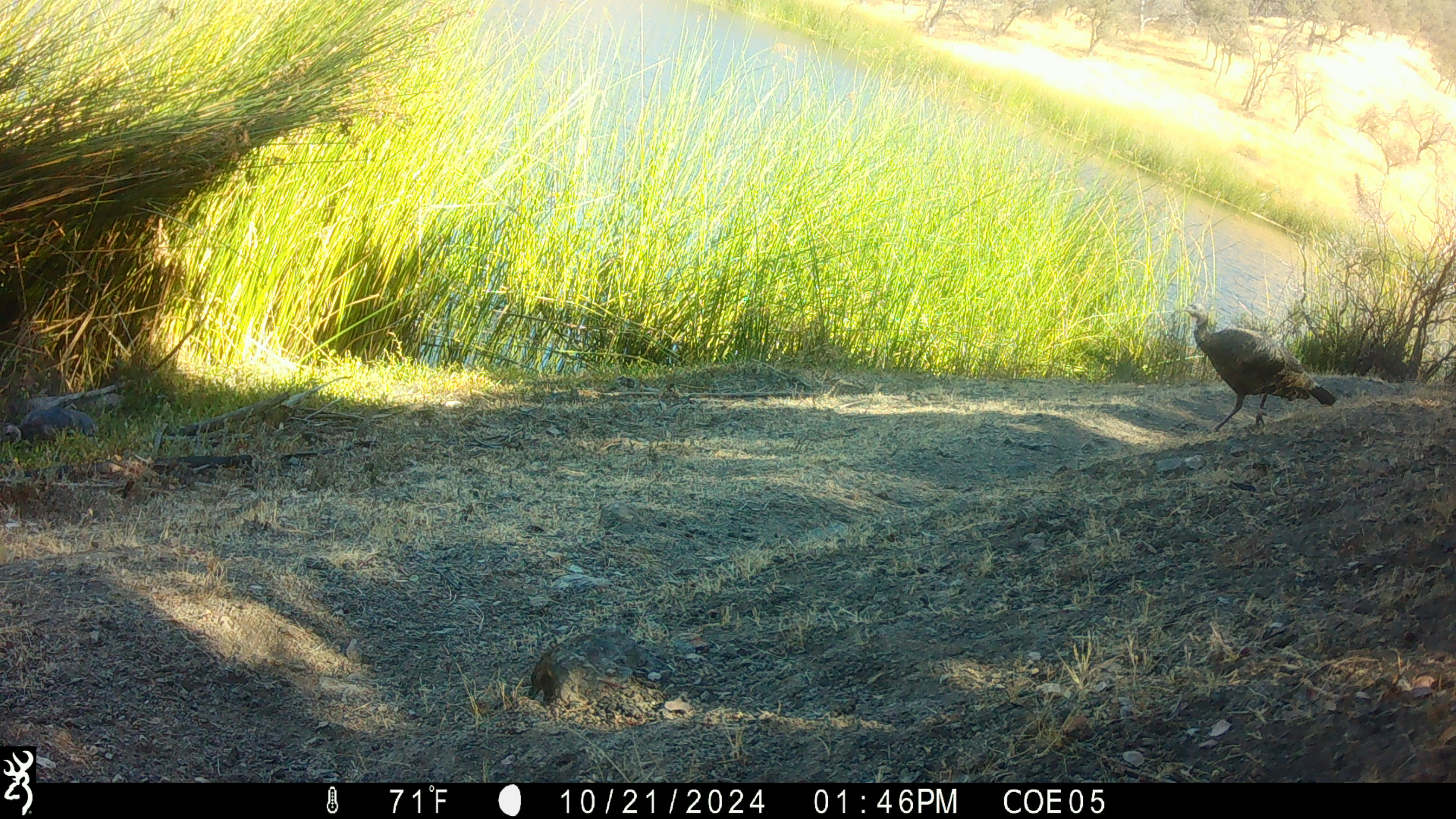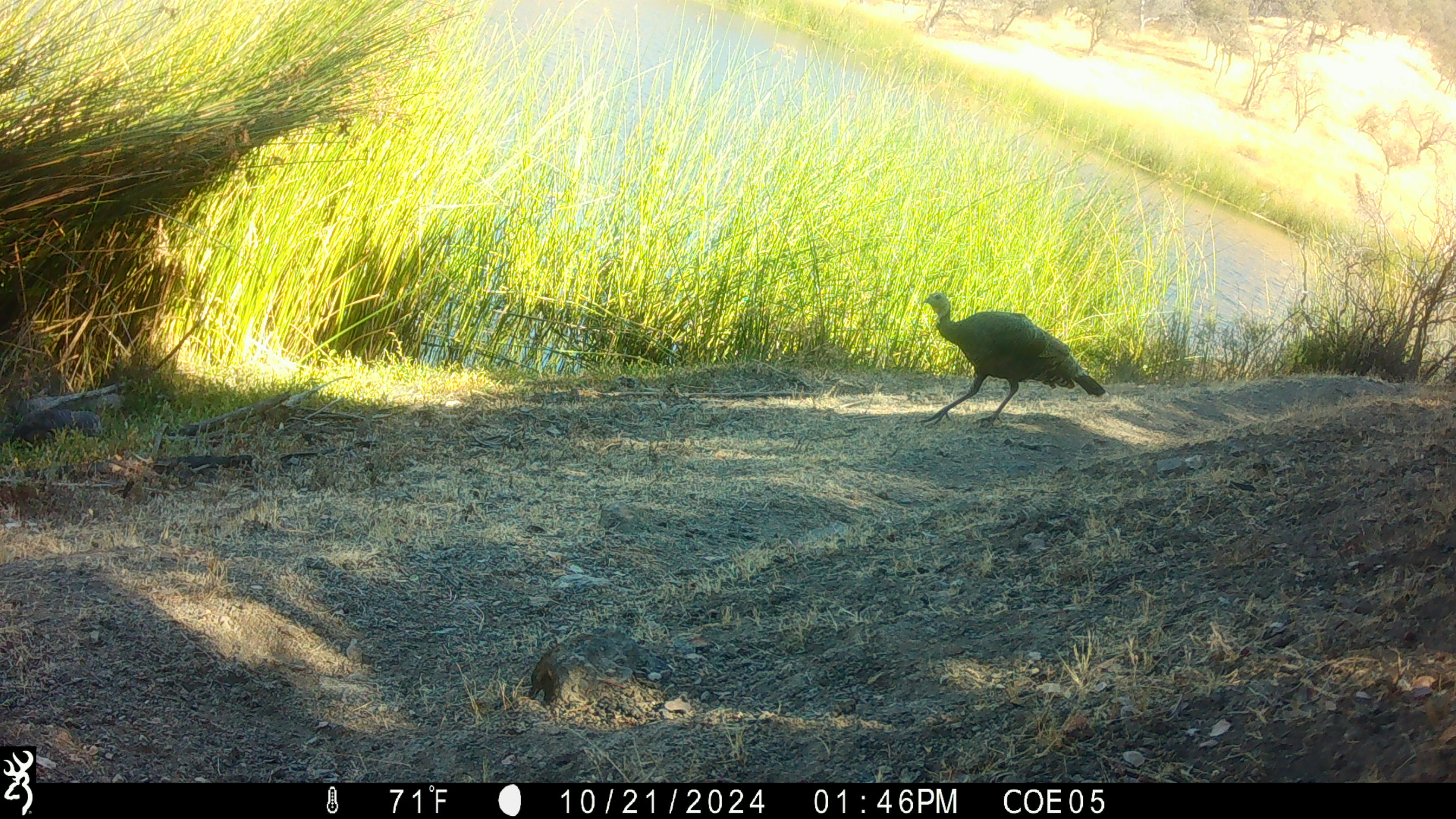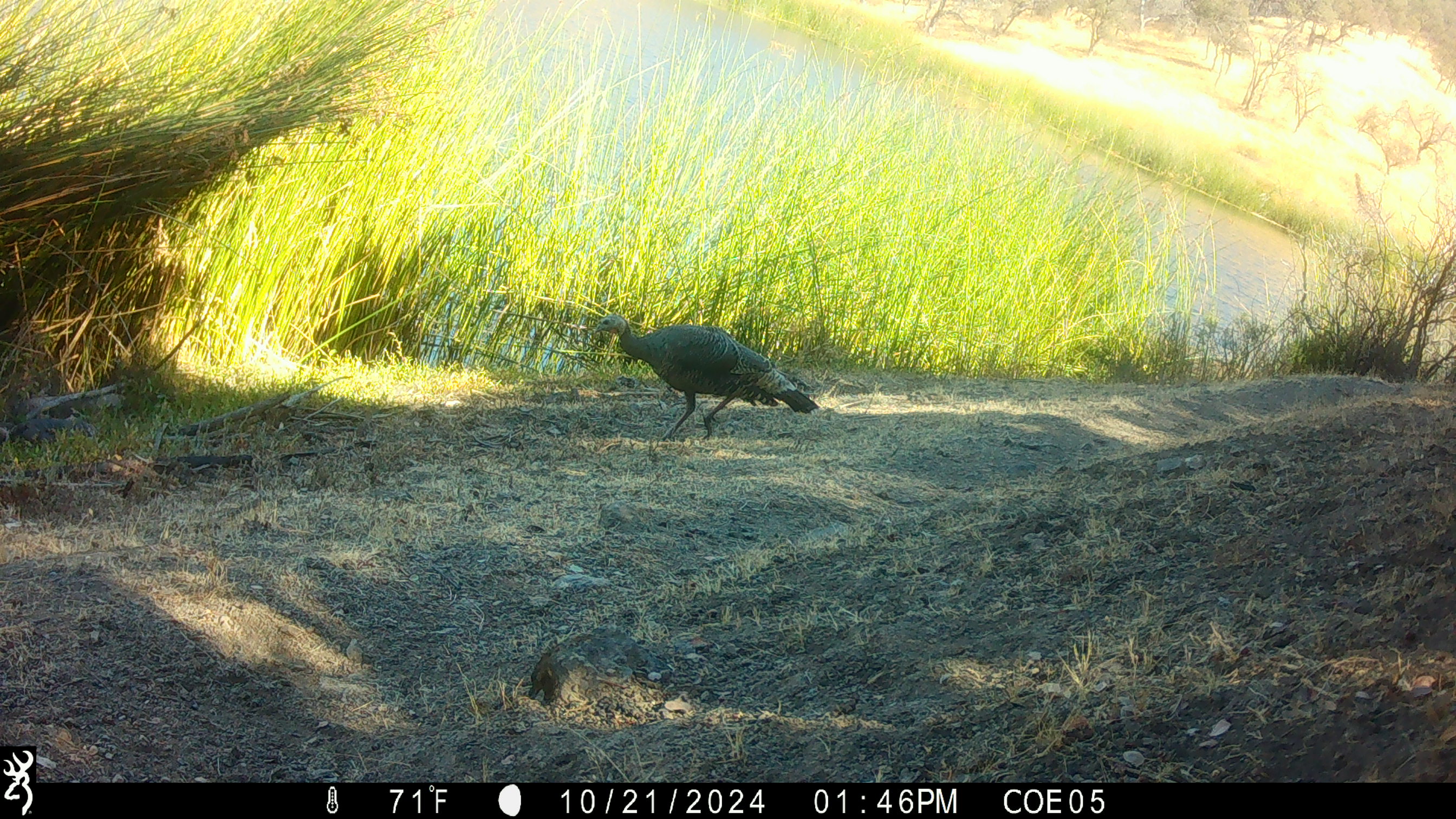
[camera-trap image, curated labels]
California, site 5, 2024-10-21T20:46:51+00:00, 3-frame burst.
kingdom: Animalia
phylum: Chordata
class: Aves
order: Galliformes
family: Phasianidae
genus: Meleagris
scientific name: Meleagris gallopavo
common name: turkey